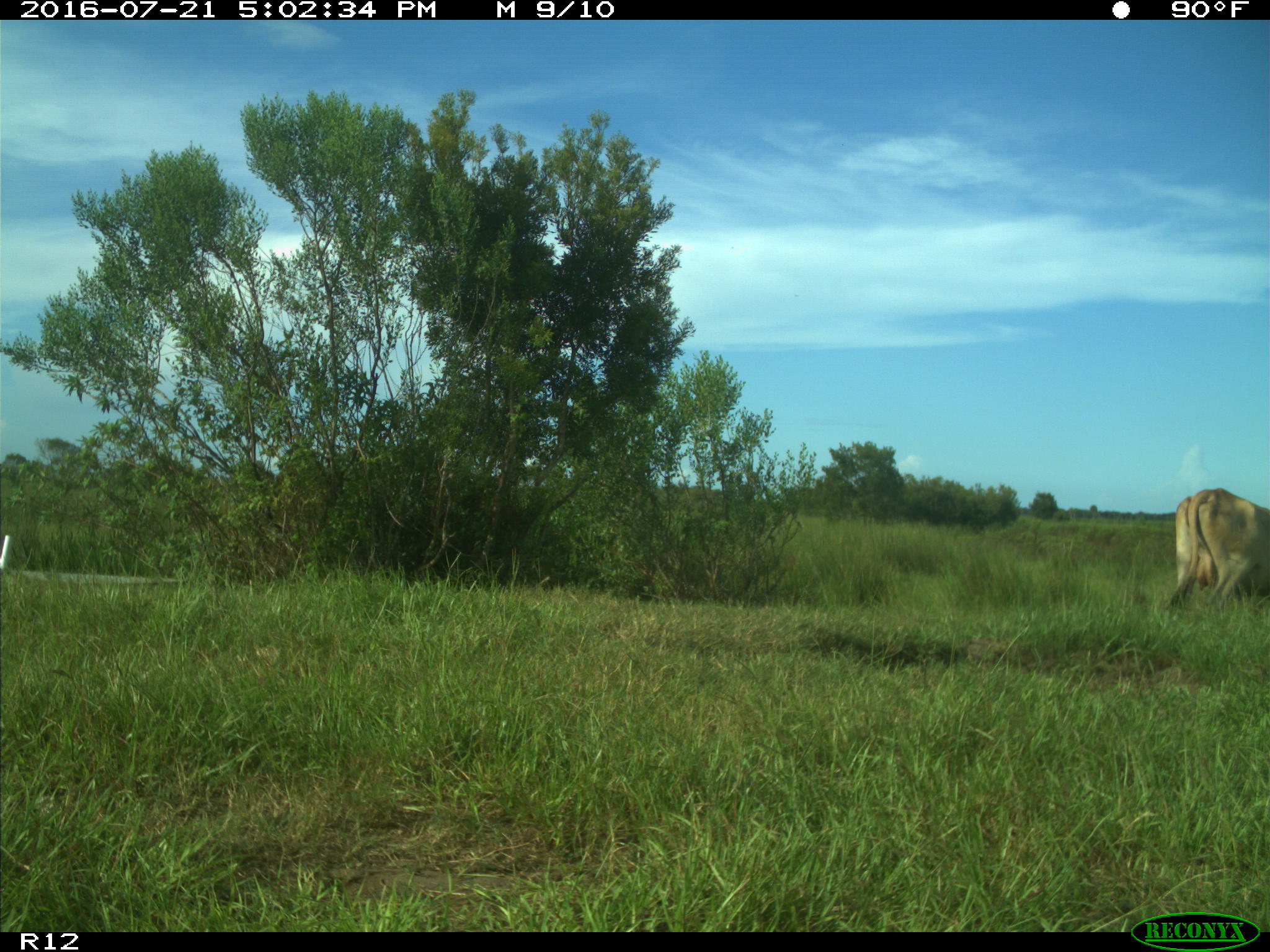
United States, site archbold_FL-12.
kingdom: Animalia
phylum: Chordata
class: Mammalia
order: Artiodactyla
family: Bovidae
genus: Bos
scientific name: Bos taurus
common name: domestic cow